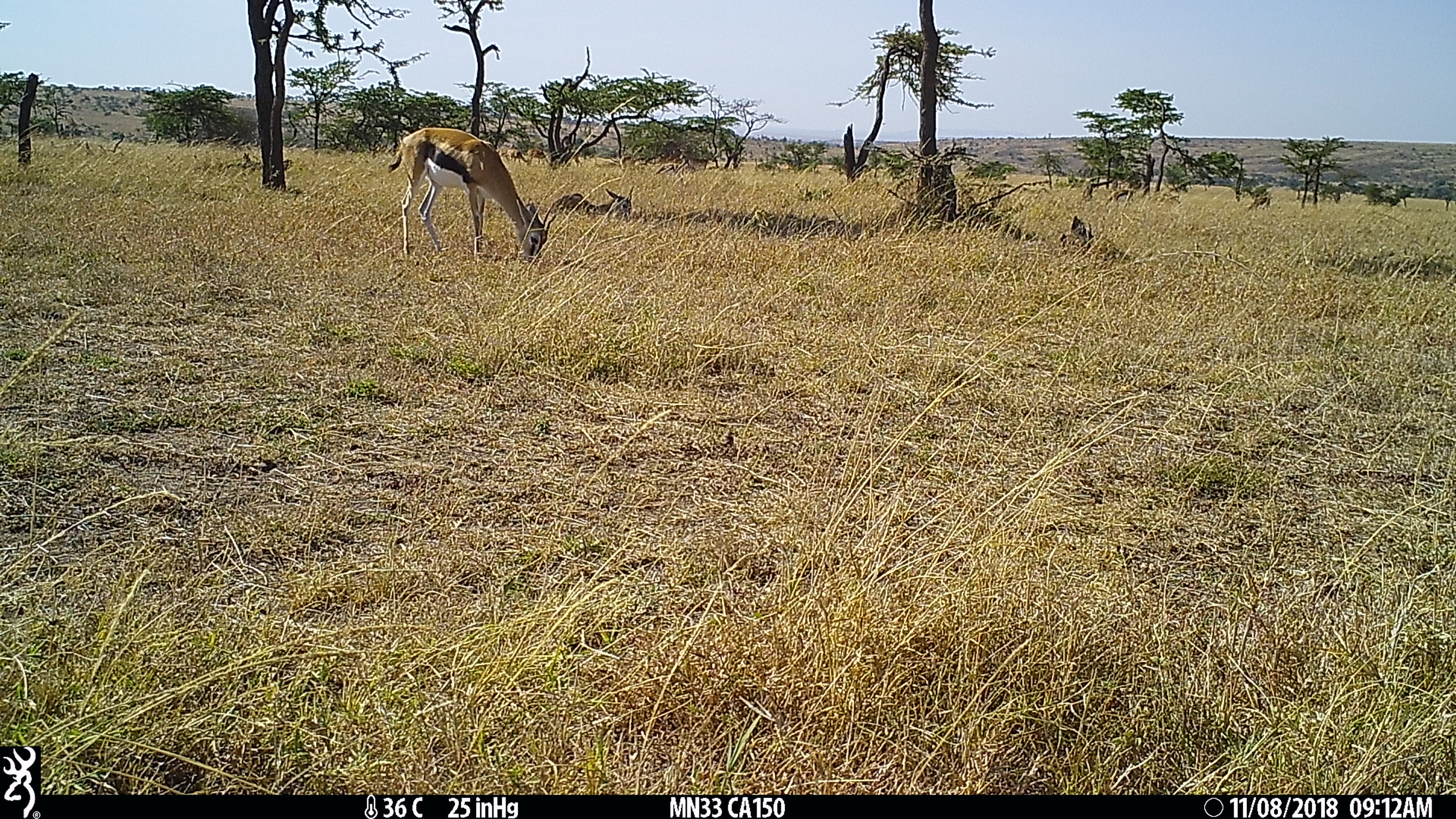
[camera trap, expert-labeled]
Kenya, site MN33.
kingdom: Animalia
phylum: Chordata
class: Mammalia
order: Artiodactyla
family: Bovidae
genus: Eudorcas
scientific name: Eudorcas thomsonii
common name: thomon's gazelle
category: gazelle thomsons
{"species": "gazelle thomsons (thomon's gazelle) (Eudorcas thomsonii)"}